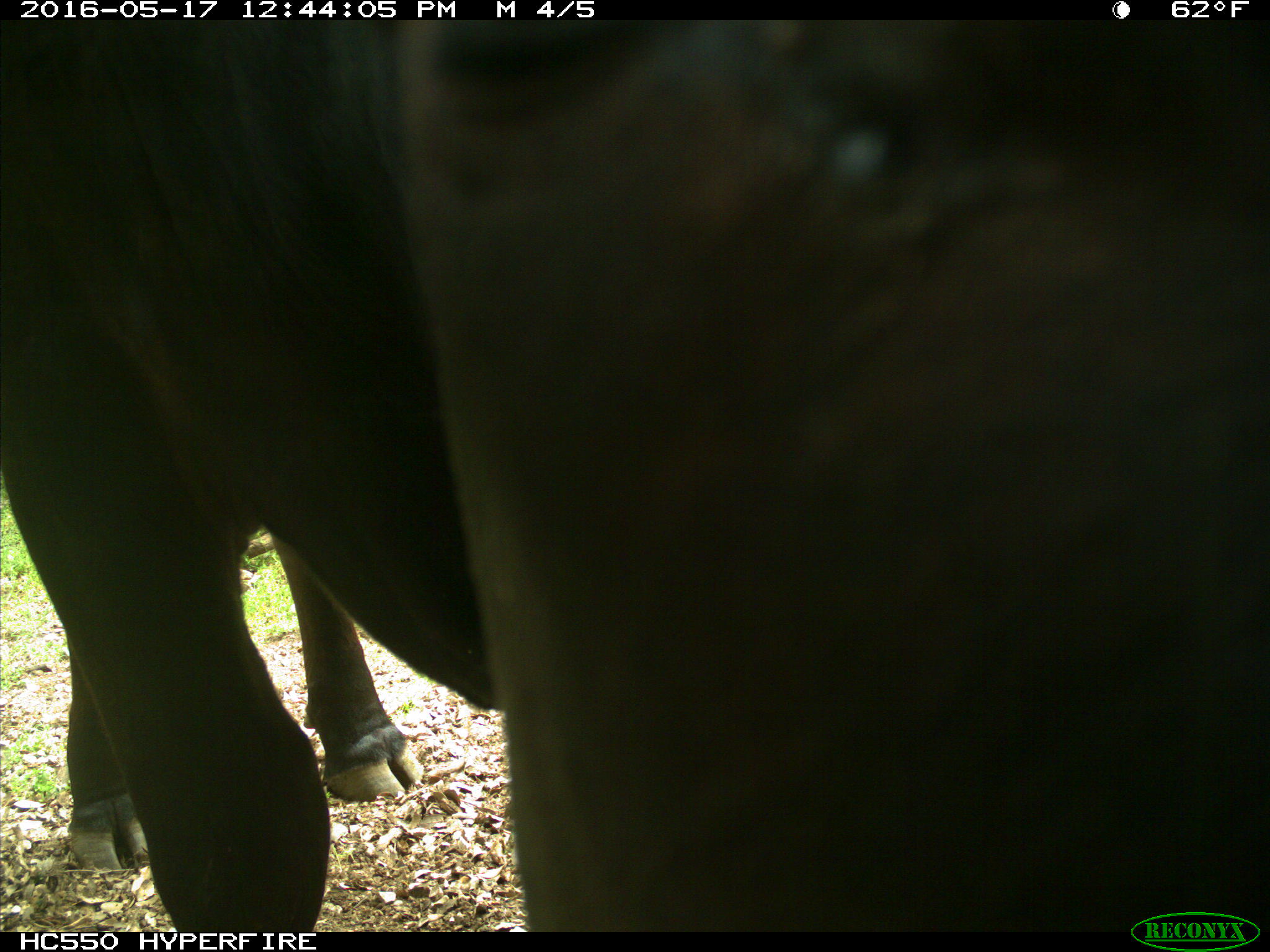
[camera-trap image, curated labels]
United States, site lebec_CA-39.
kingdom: Animalia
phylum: Chordata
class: Mammalia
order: Artiodactyla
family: Bovidae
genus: Bos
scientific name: Bos taurus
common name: domestic cow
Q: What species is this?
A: Bos taurus (domestic cow).